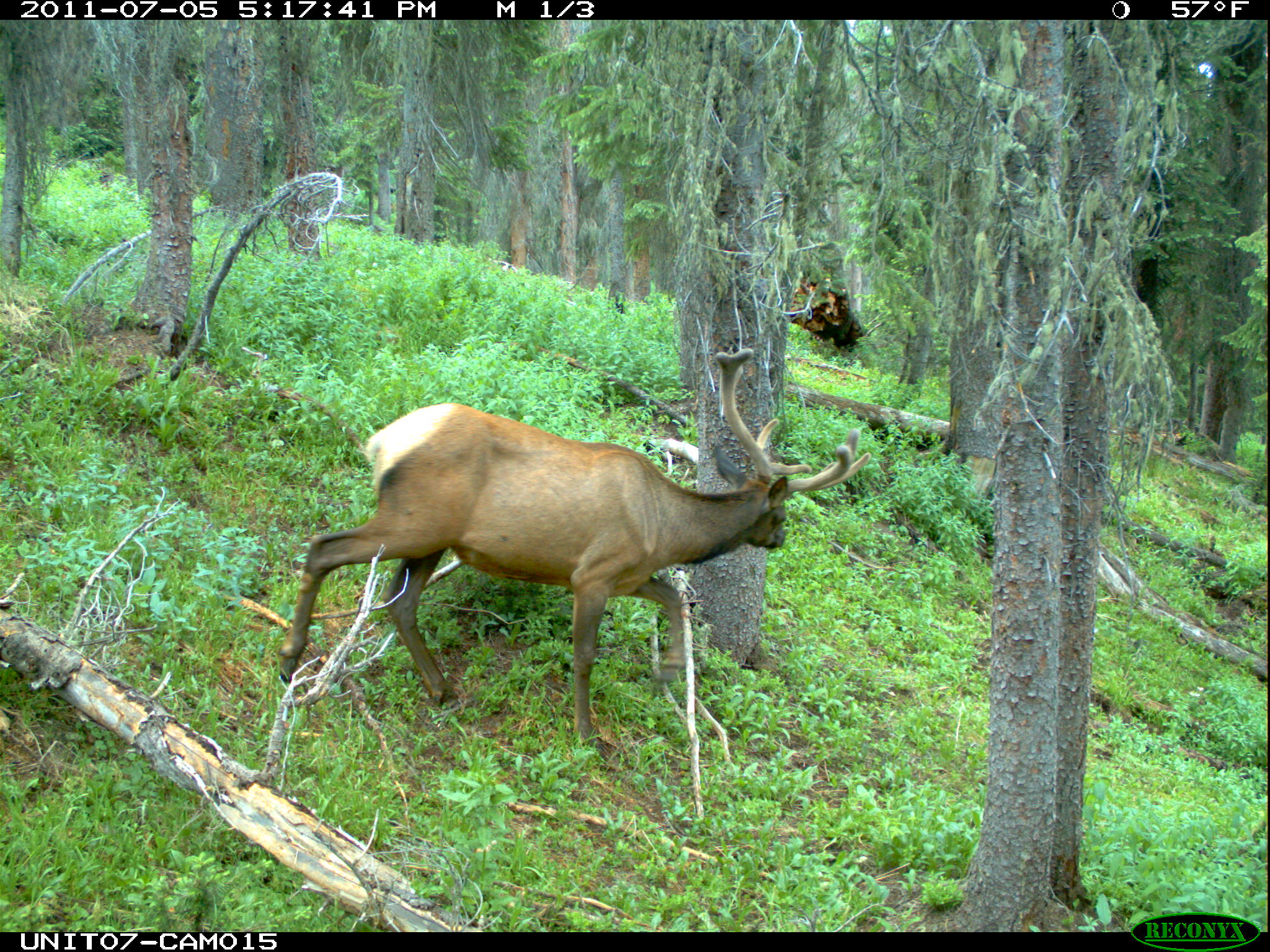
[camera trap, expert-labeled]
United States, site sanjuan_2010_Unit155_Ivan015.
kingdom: Animalia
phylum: Chordata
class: Mammalia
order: Artiodactyla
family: Cervidae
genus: Cervus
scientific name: Cervus elaphus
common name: red deer